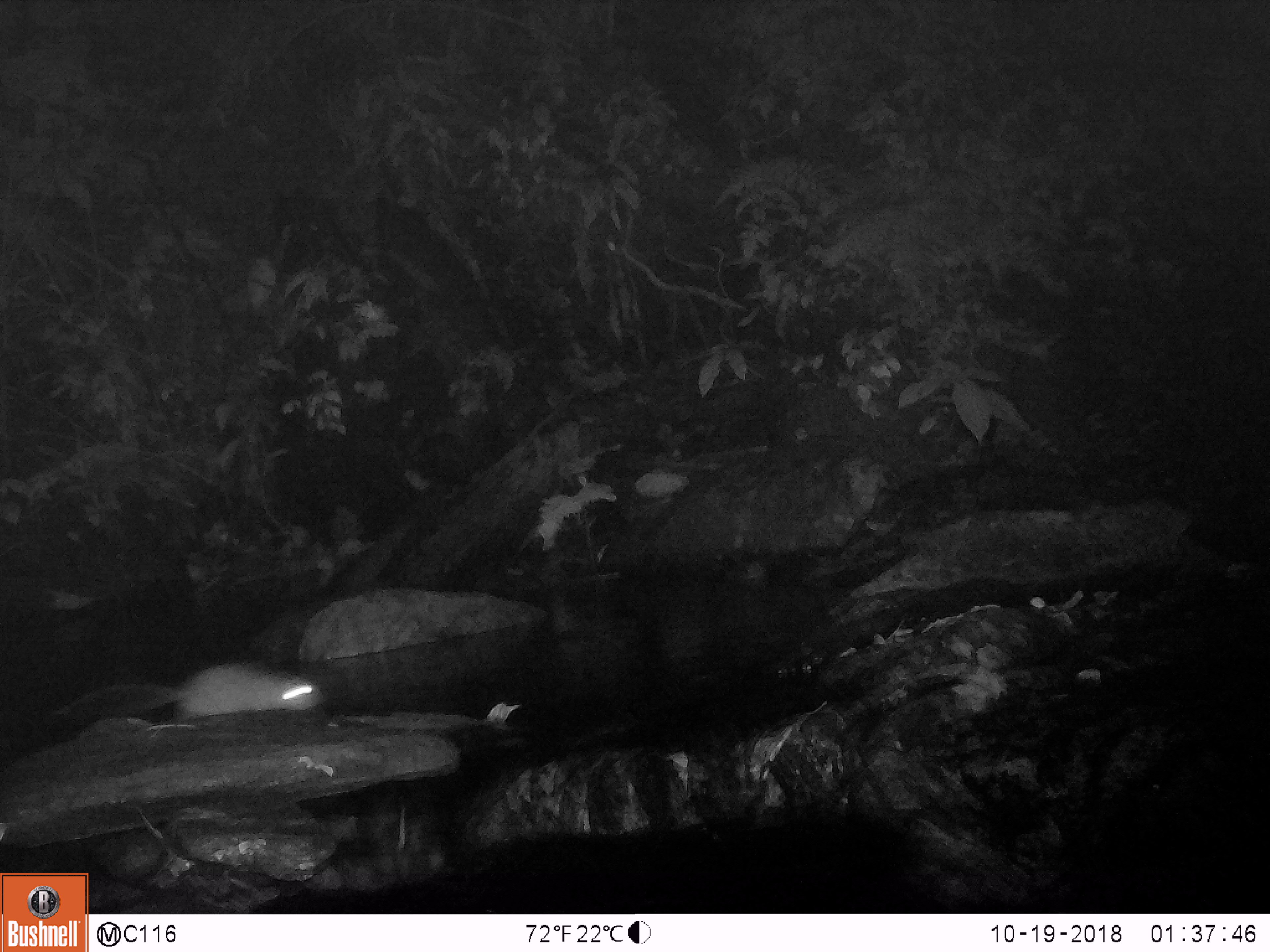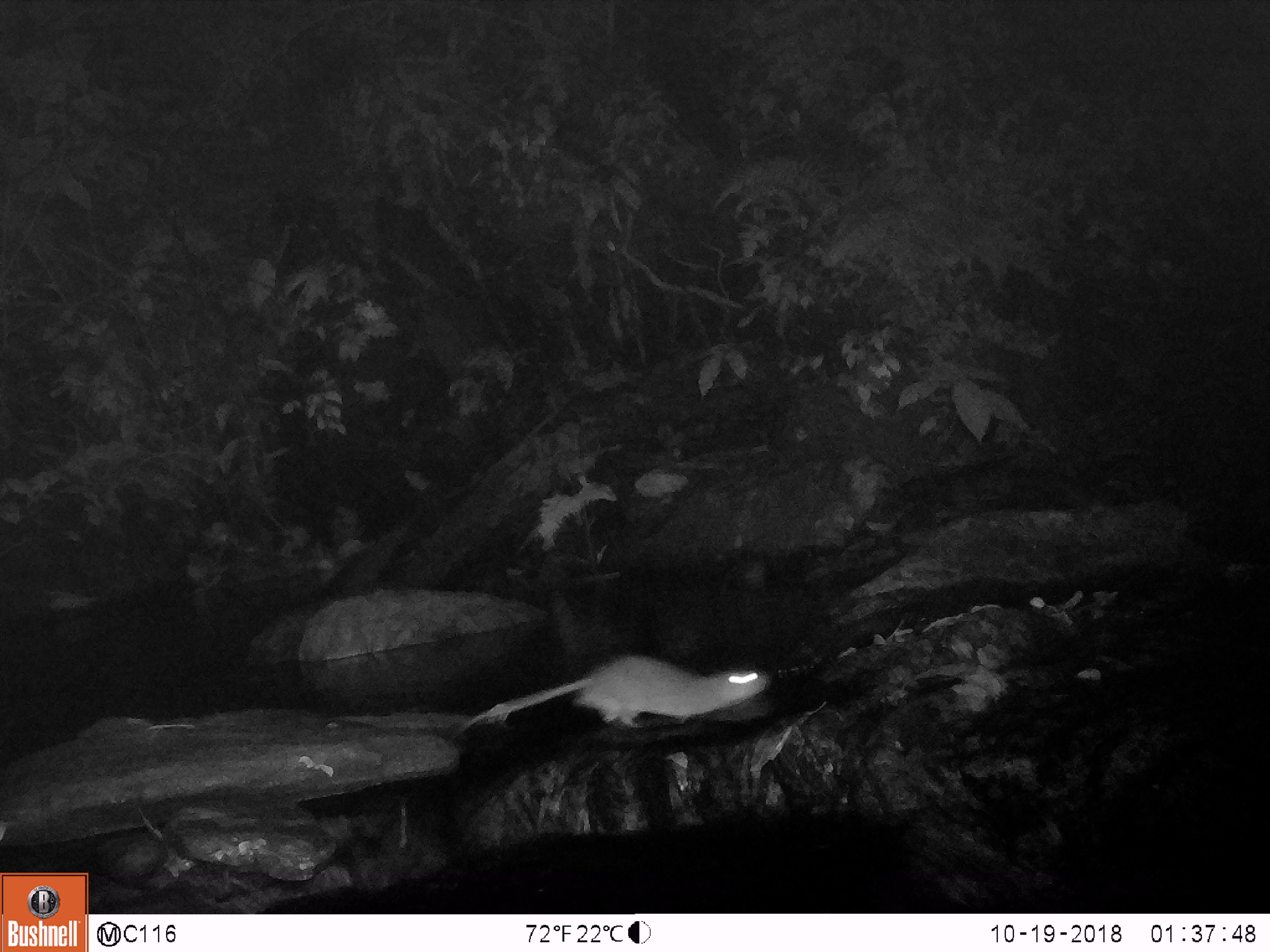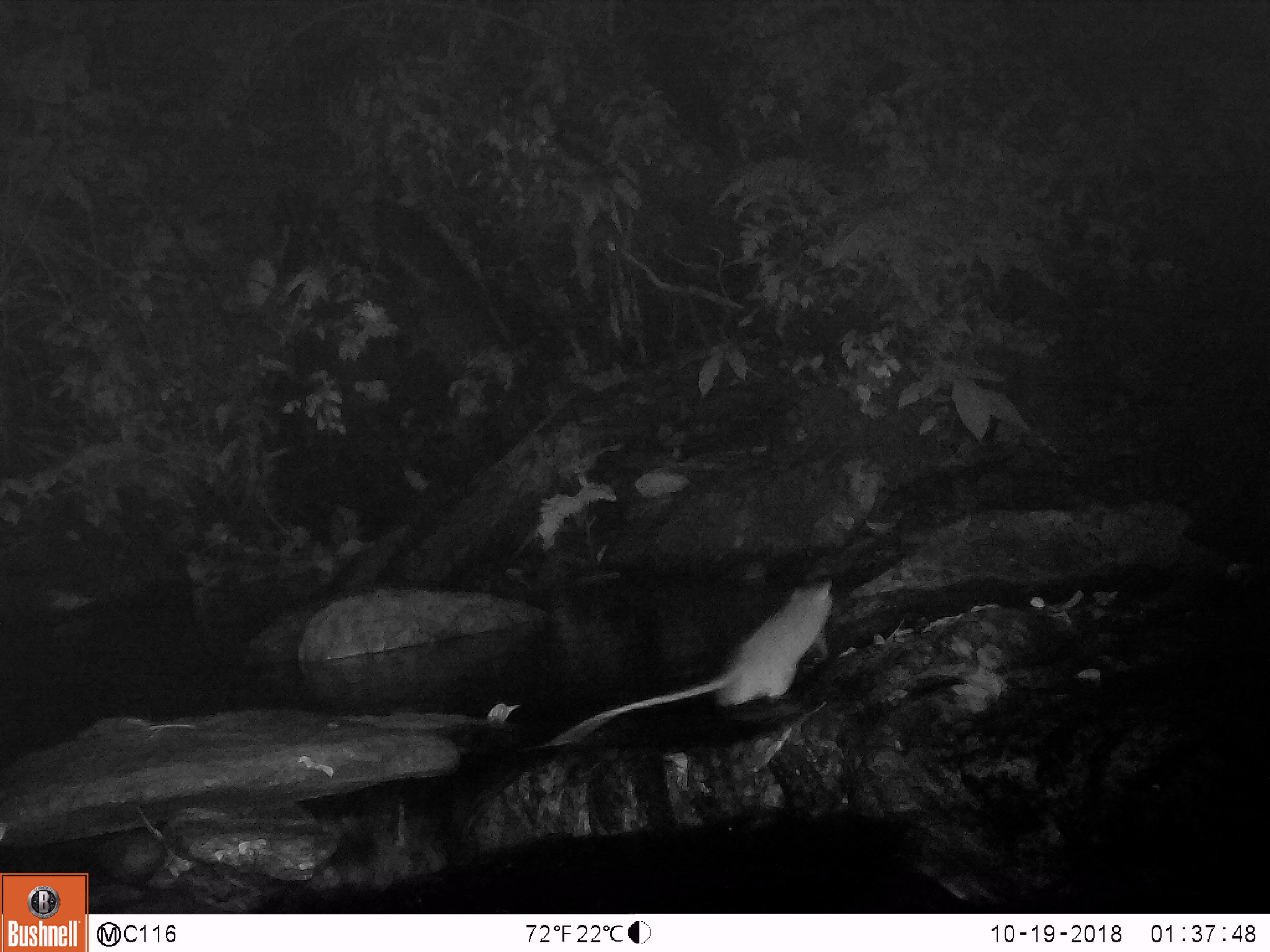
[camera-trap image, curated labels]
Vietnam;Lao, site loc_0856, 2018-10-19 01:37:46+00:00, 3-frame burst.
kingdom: Animalia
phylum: Chordata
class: Mammalia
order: Rodentia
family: Muridae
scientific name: Muridae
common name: old-world mice and rats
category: unidentified murid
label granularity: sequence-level